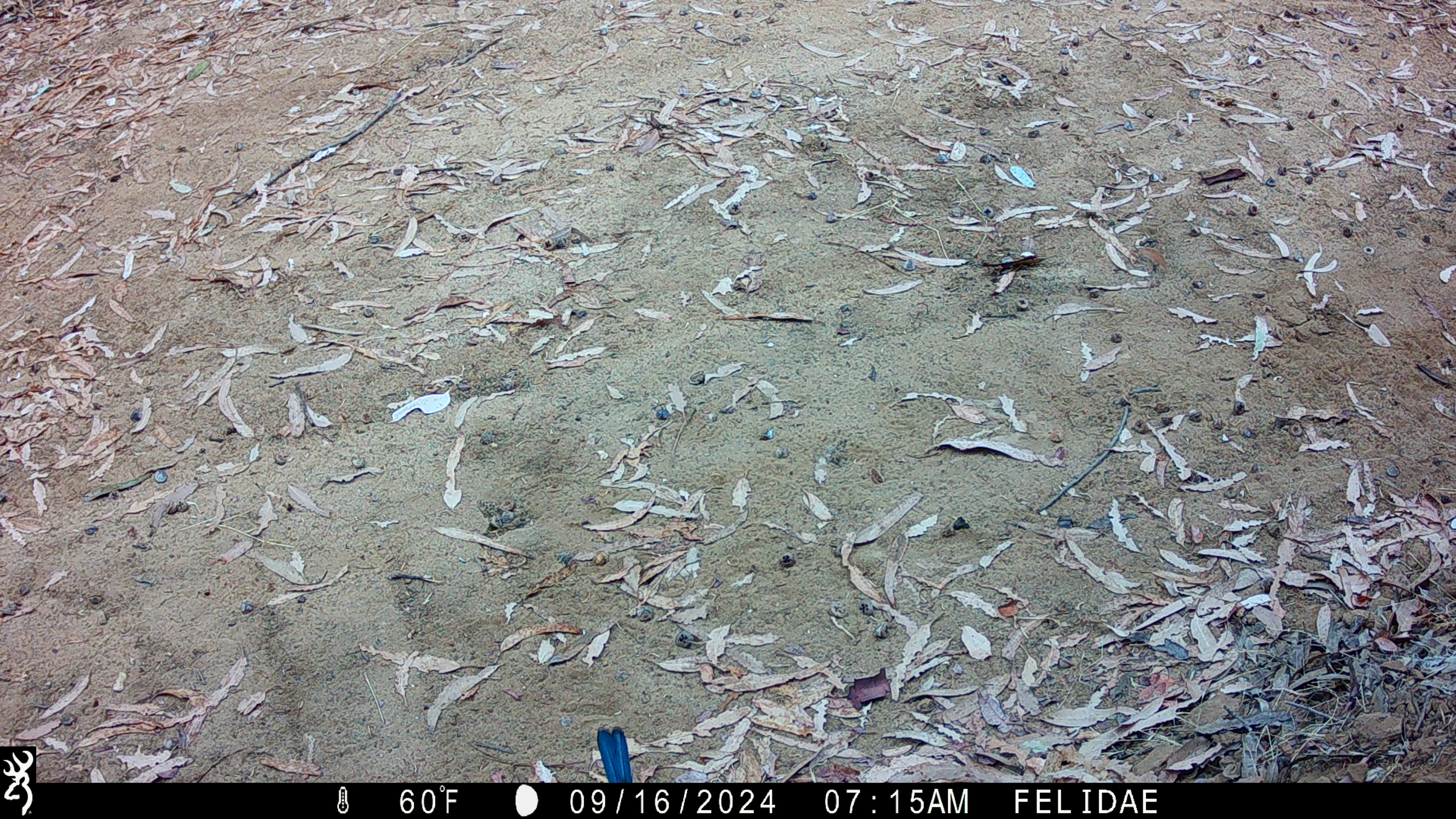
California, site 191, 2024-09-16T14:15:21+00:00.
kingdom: Animalia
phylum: Chordata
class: Aves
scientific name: Aves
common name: bird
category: unknown bird